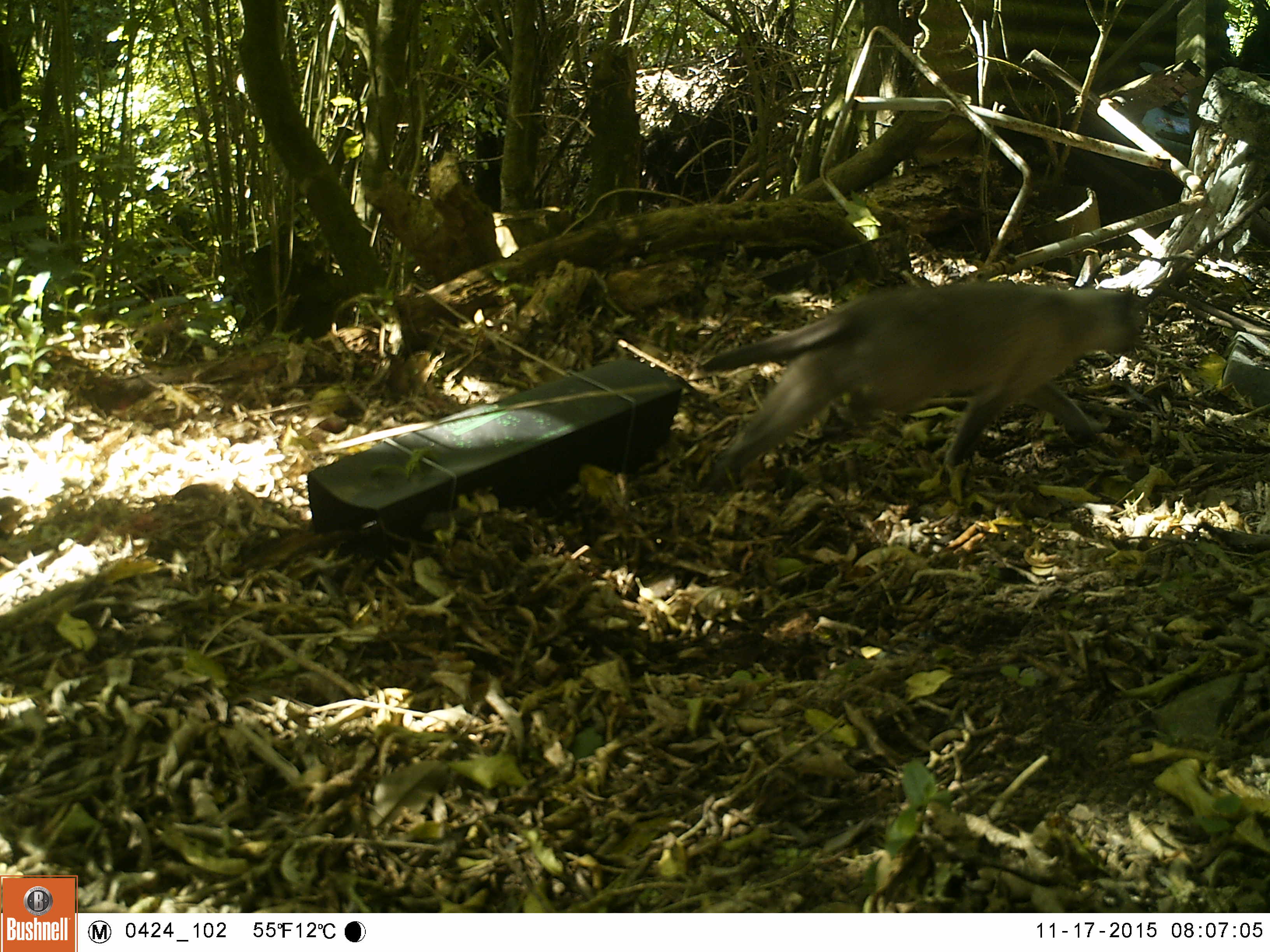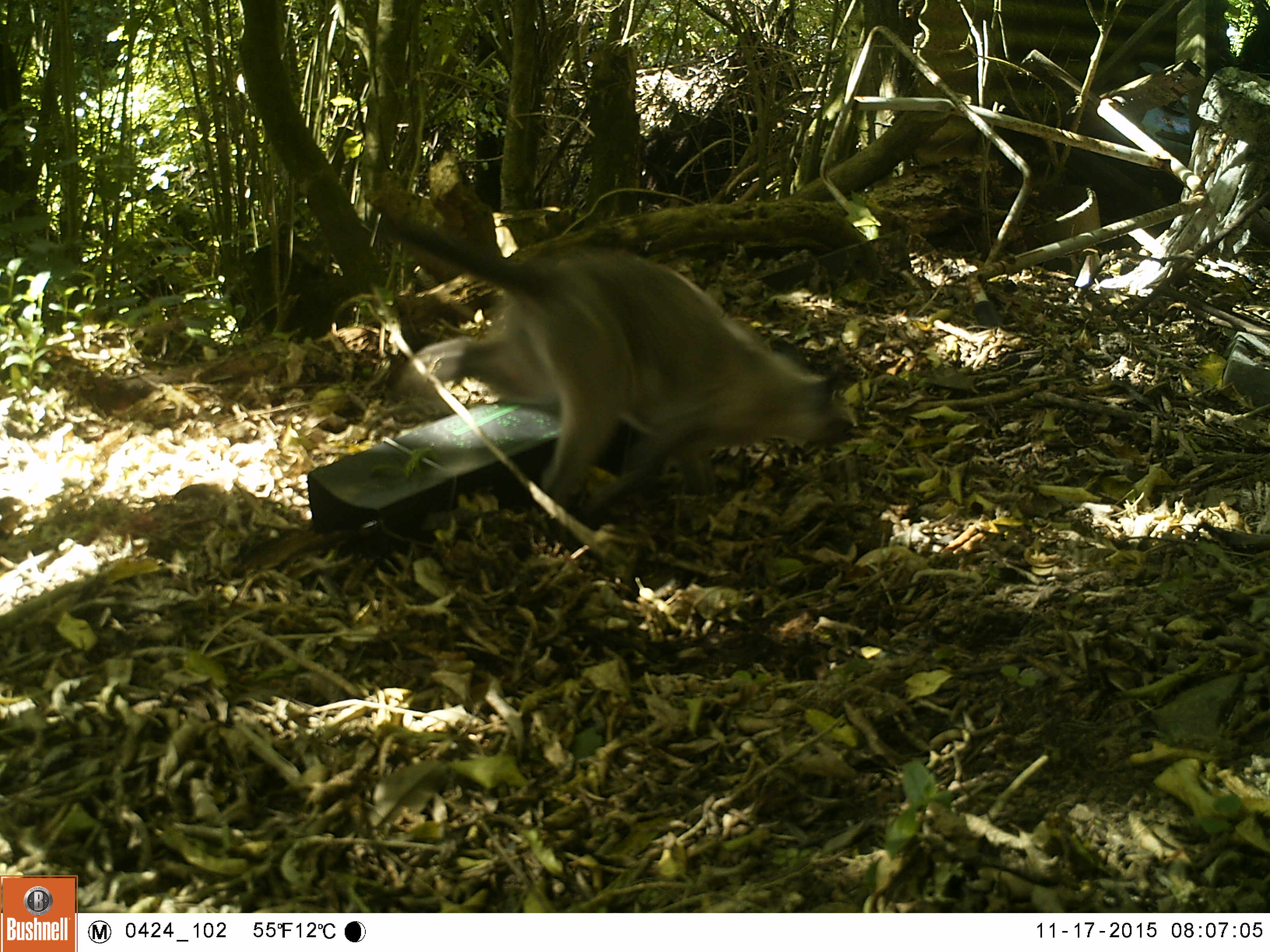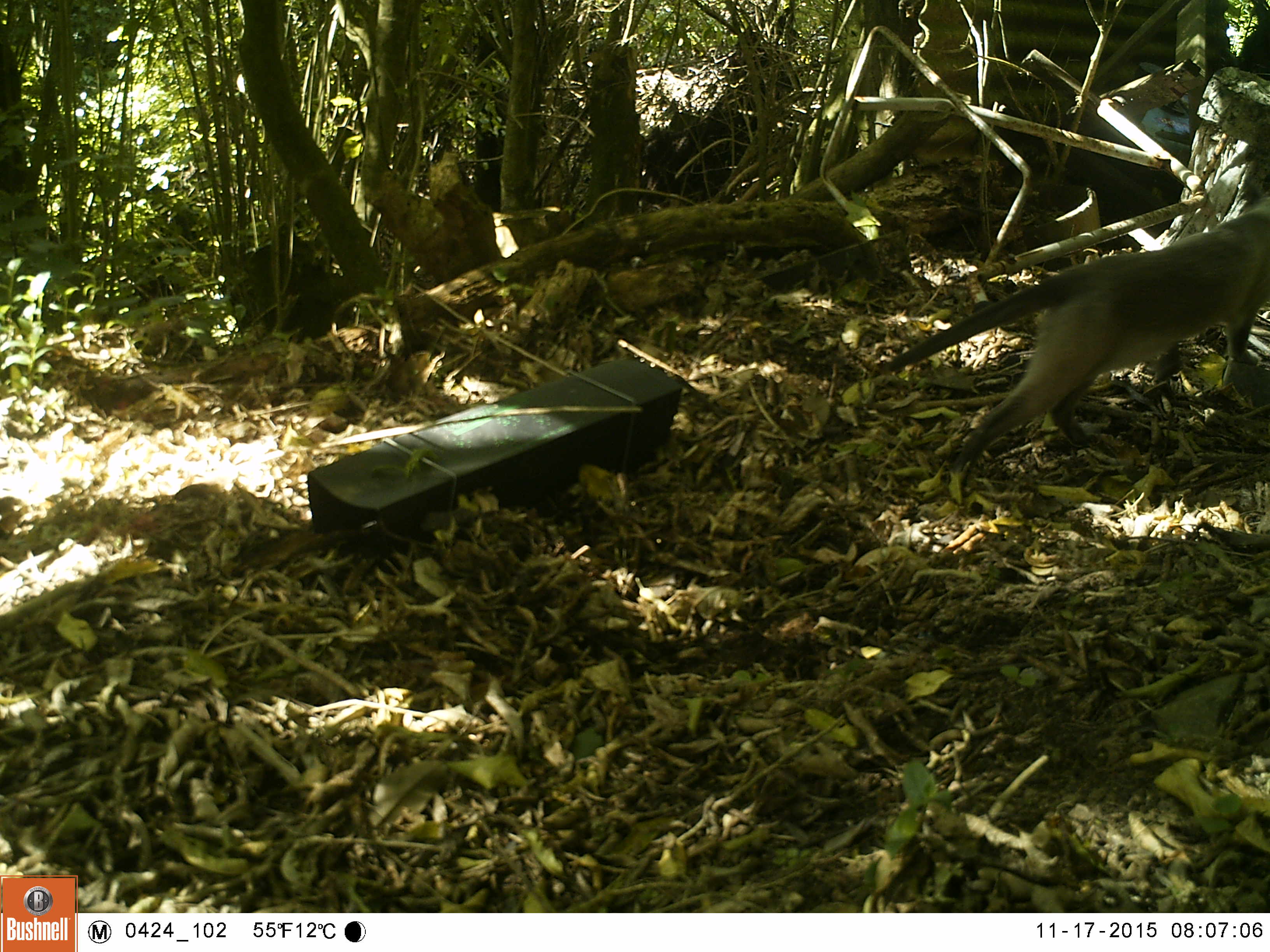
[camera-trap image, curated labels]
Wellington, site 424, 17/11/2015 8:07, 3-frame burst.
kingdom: Animalia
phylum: Chordata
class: Mammalia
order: Carnivora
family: Felidae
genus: Felis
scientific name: Felis catus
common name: cat